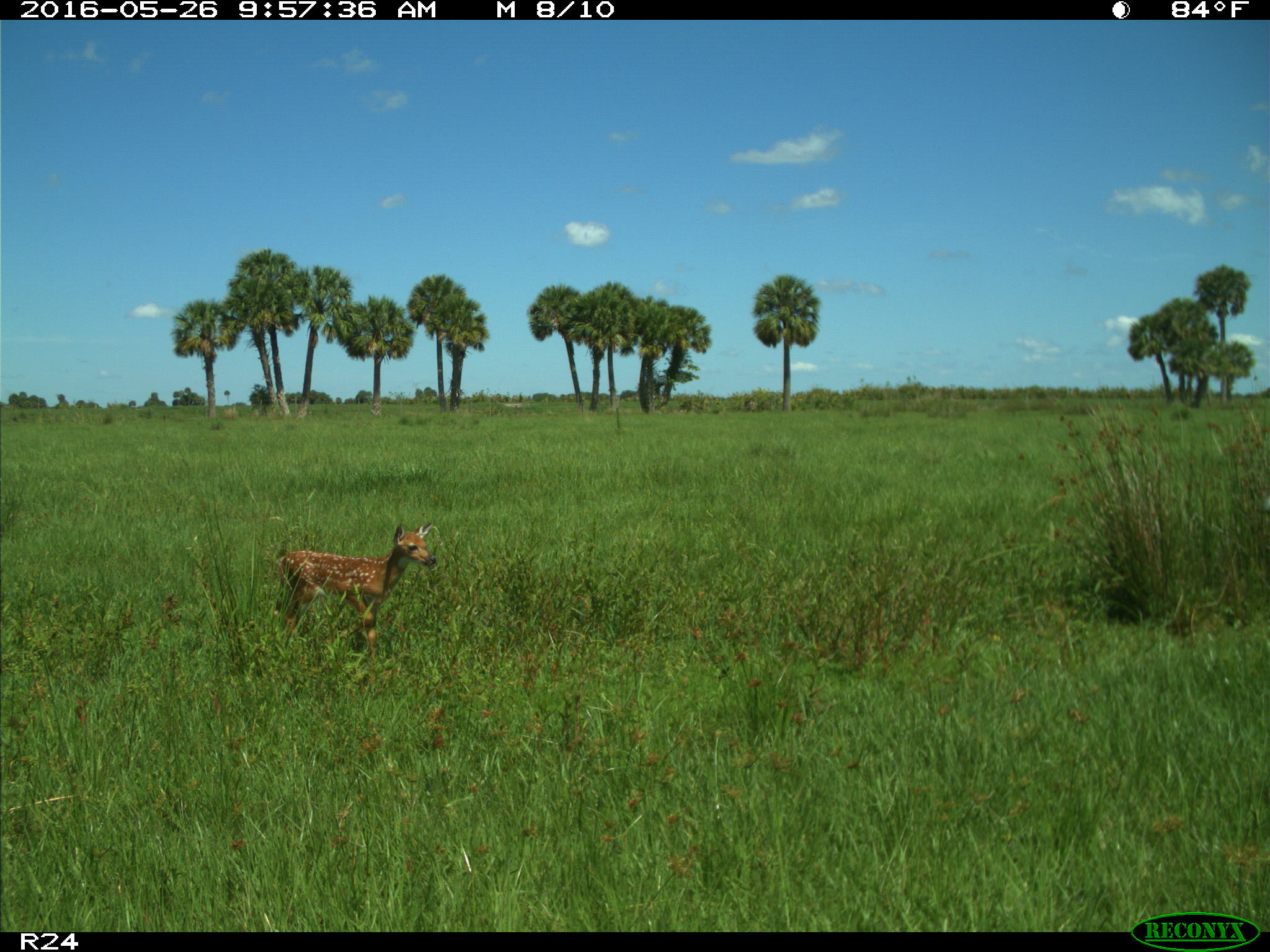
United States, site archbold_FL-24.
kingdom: Animalia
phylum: Chordata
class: Mammalia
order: Artiodactyla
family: Cervidae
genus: Odocoileus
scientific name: Odocoileus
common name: deer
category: unidentified deer